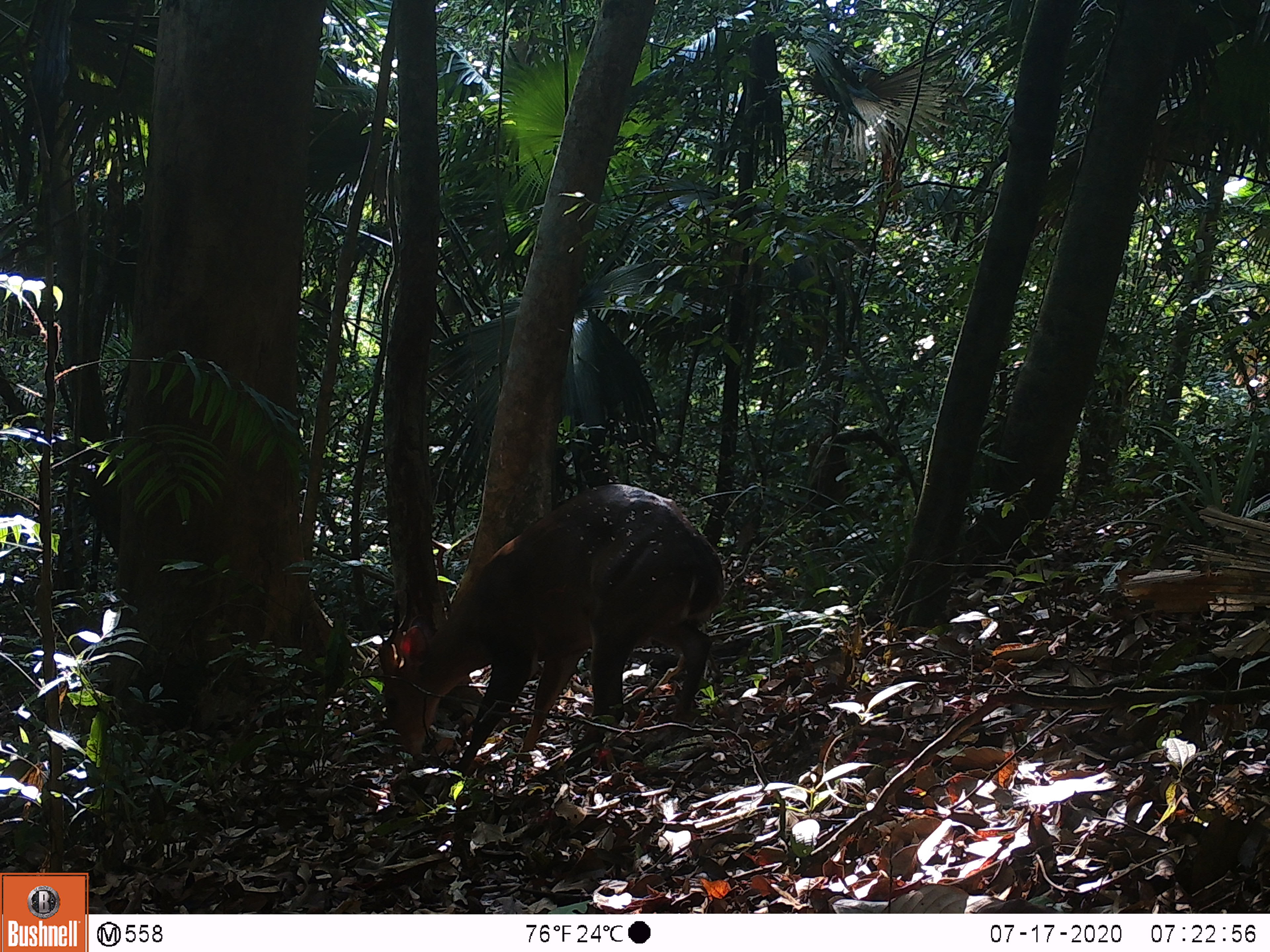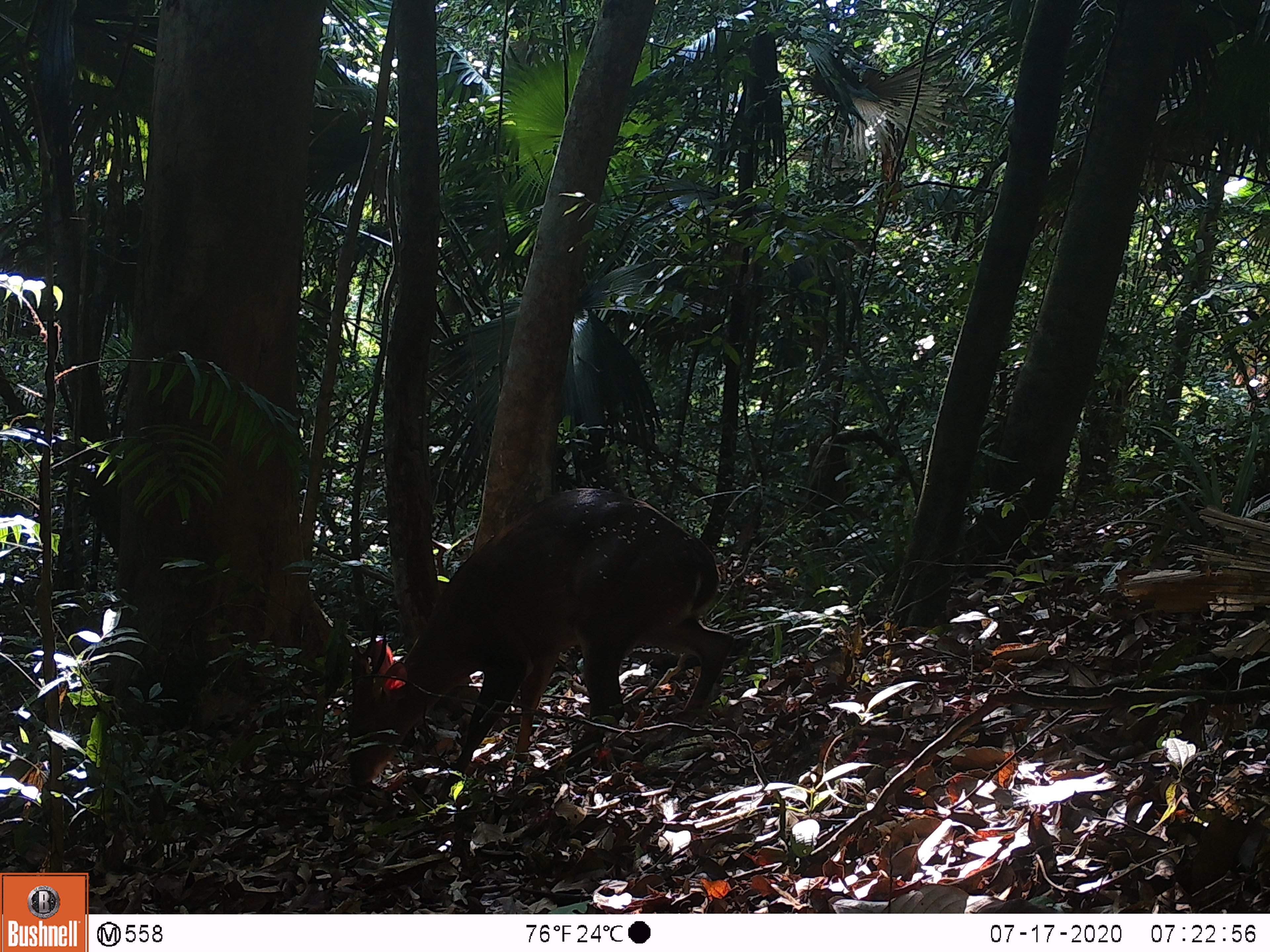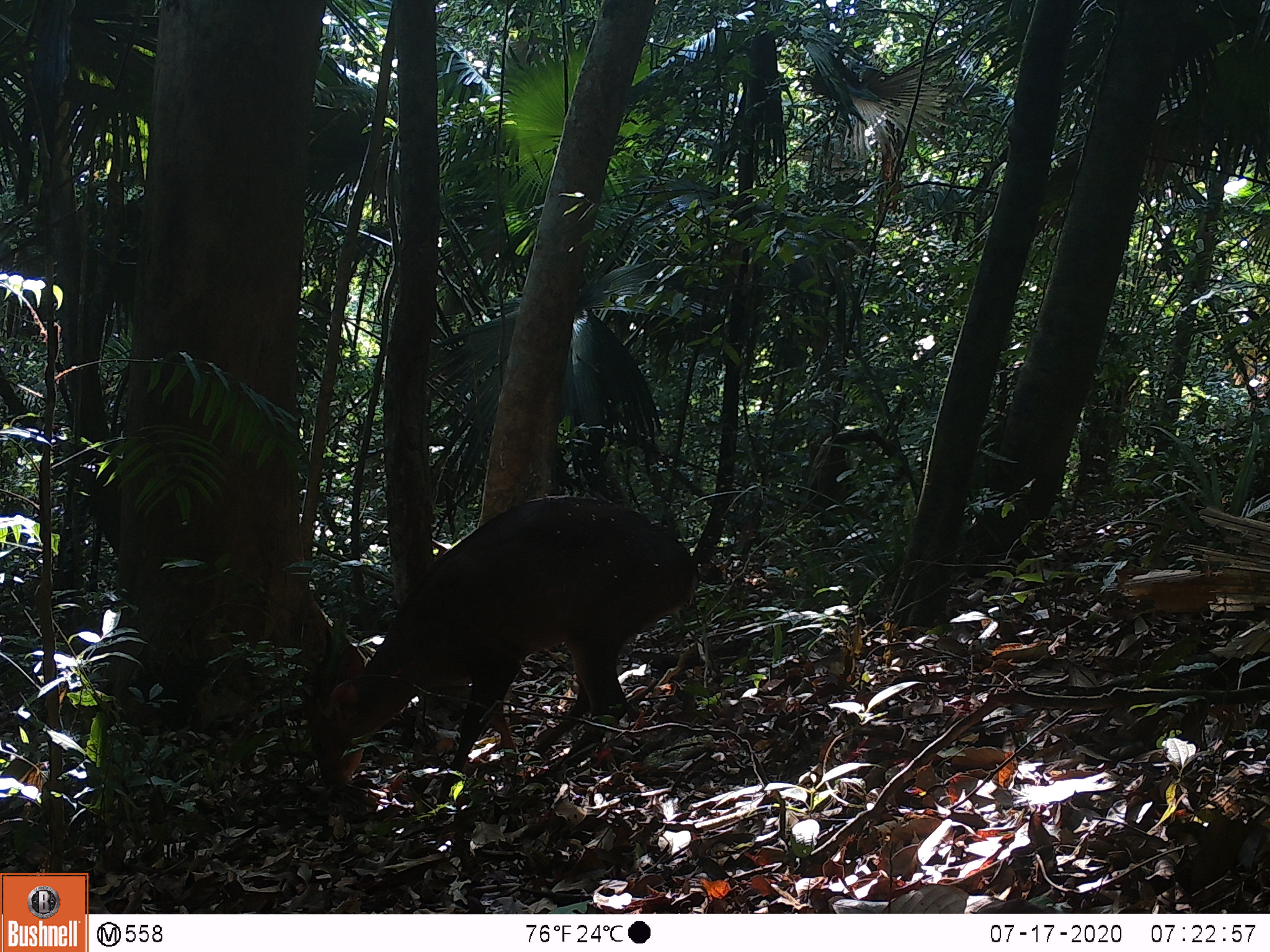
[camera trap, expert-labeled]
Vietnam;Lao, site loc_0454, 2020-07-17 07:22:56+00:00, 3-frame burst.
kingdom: Animalia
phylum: Chordata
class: Mammalia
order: Artiodactyla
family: Cervidae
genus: Muntiacus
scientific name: Muntiacus vuquangensis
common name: large-antlered muntjac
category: large antlered muntjac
Large antlered muntjac (large-antlered muntjac) (Muntiacus vuquangensis). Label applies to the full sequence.